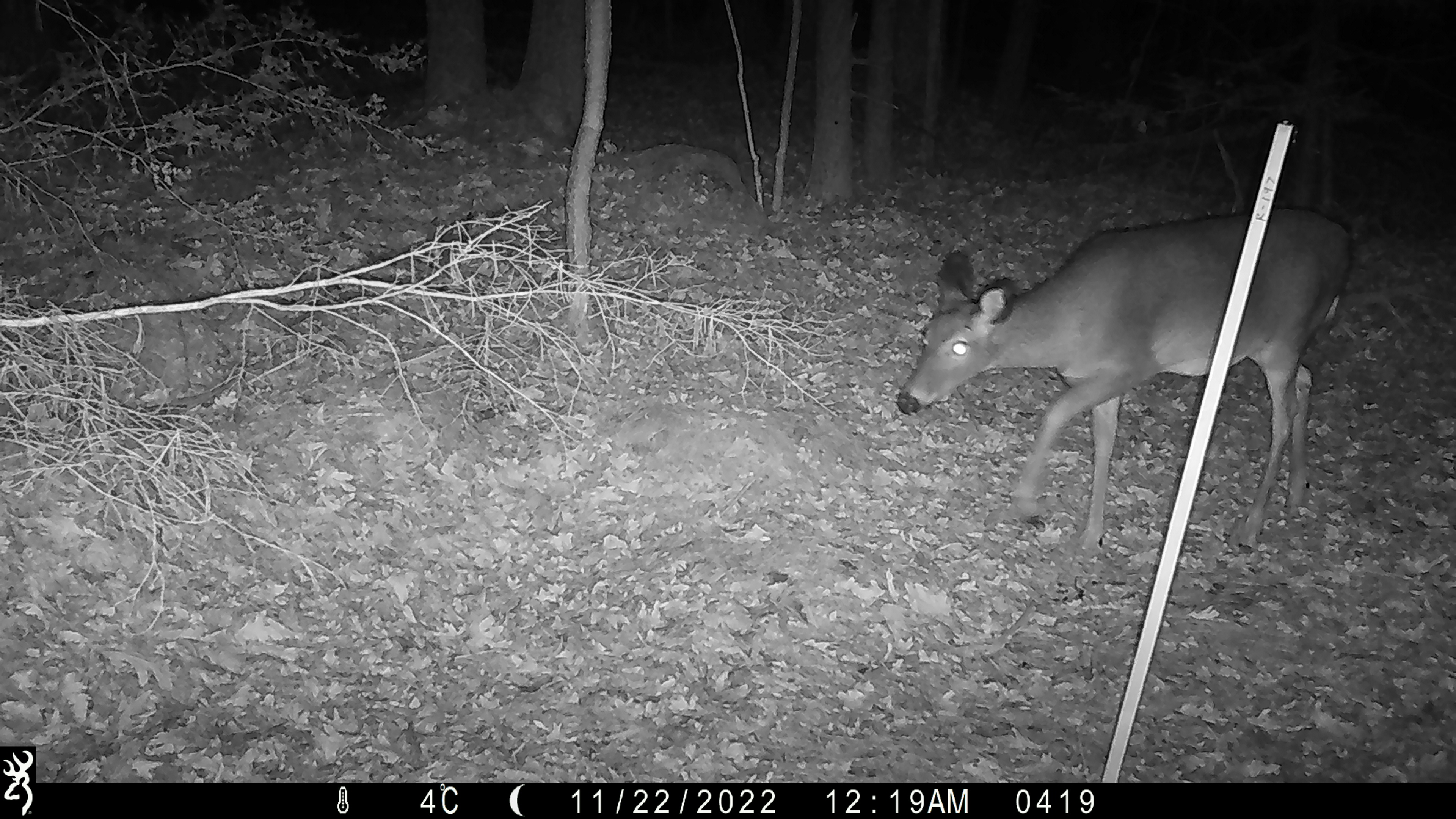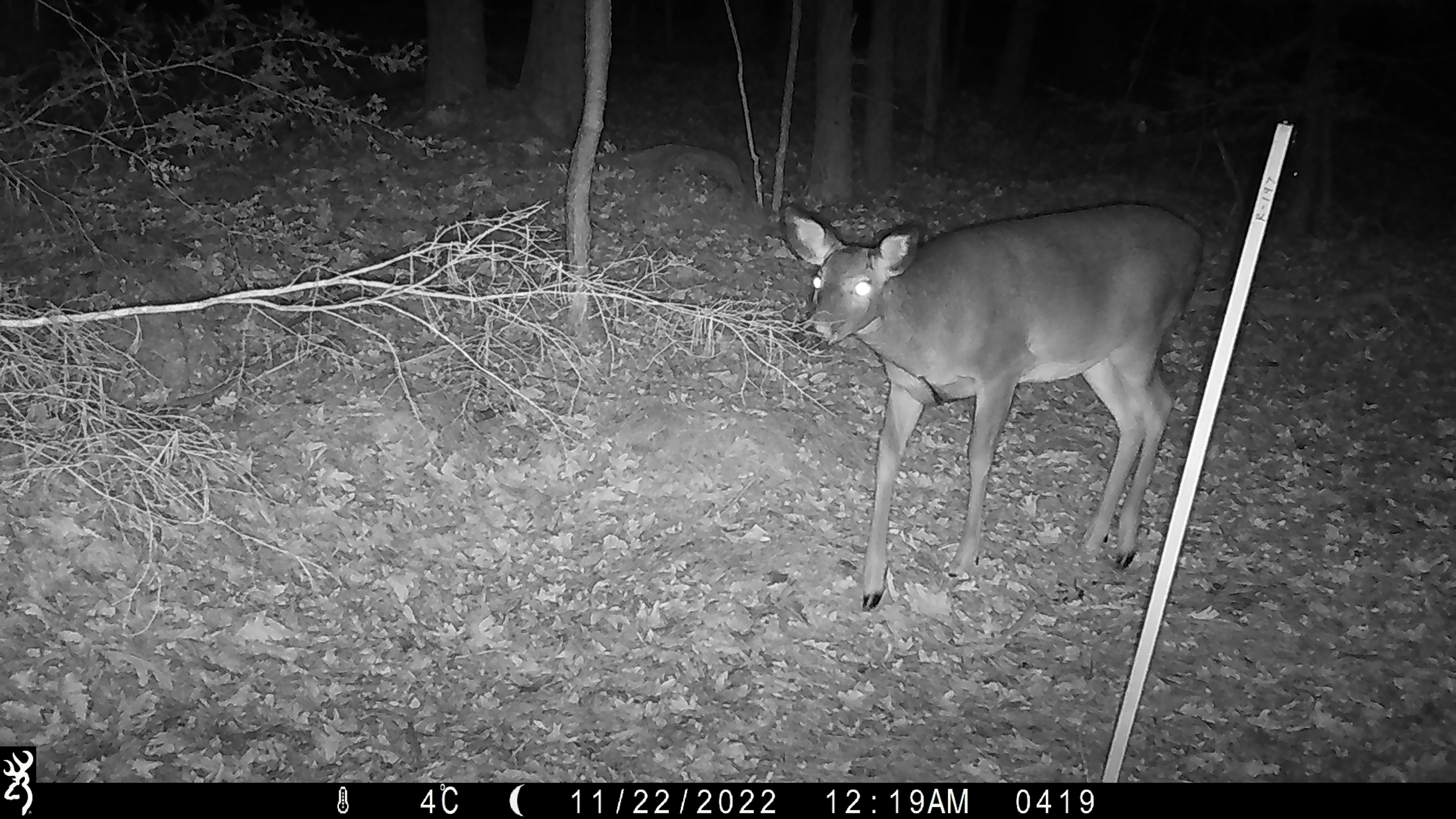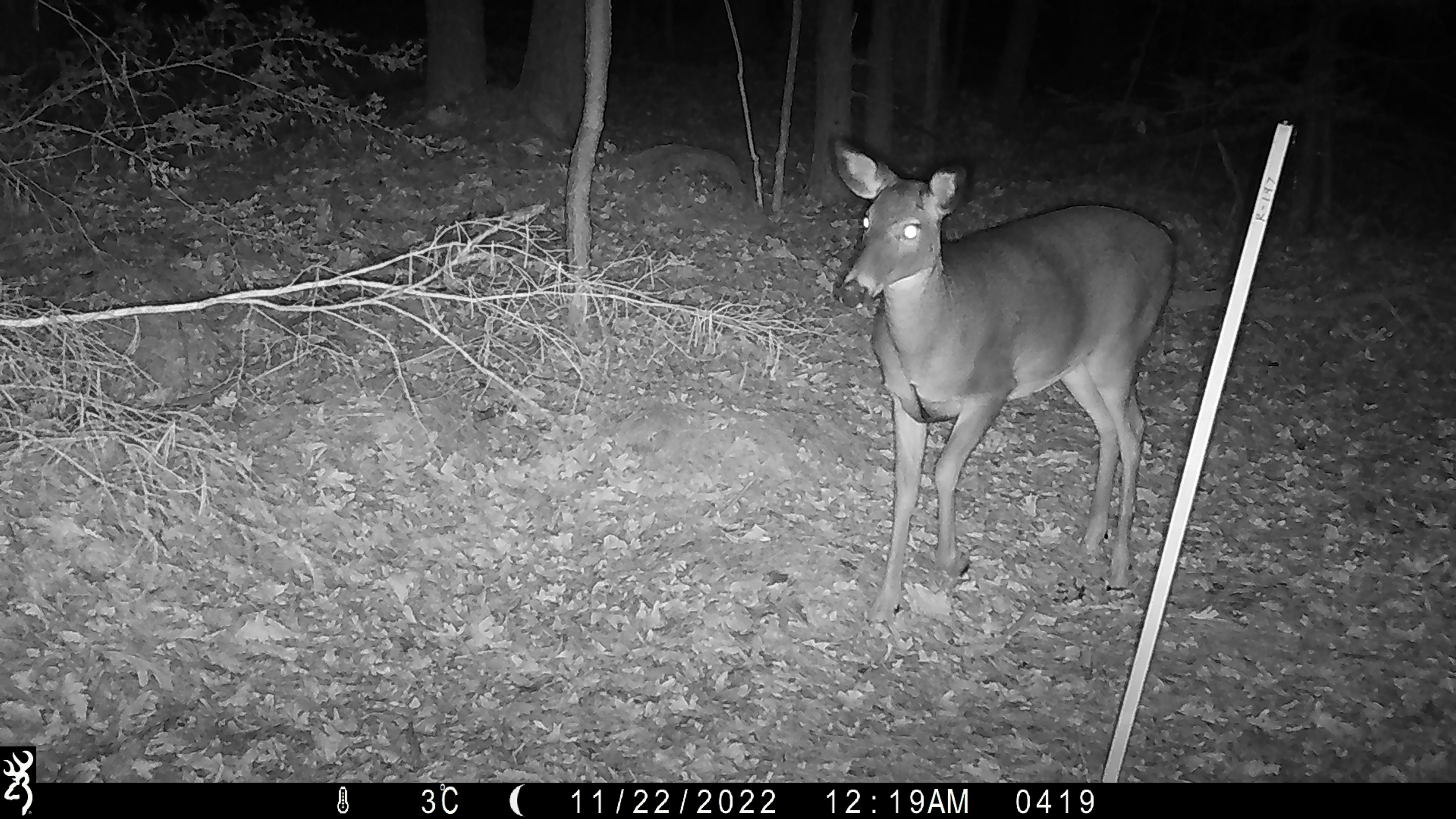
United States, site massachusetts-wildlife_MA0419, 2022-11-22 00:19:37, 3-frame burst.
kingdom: Animalia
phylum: Chordata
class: Mammalia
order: Artiodactyla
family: Cervidae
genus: Odocoileus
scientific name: Odocoileus virginianus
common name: white-tailed deer